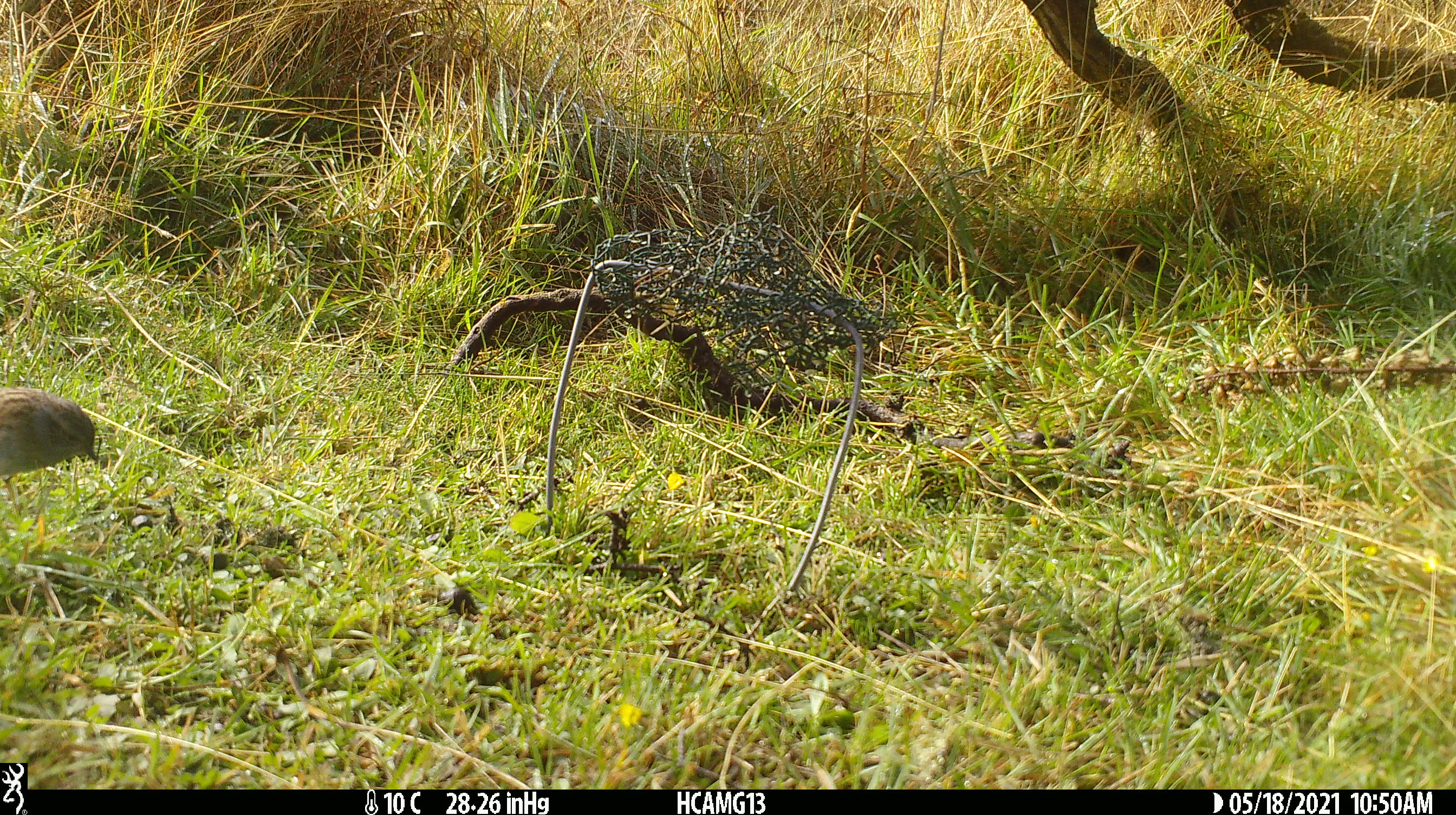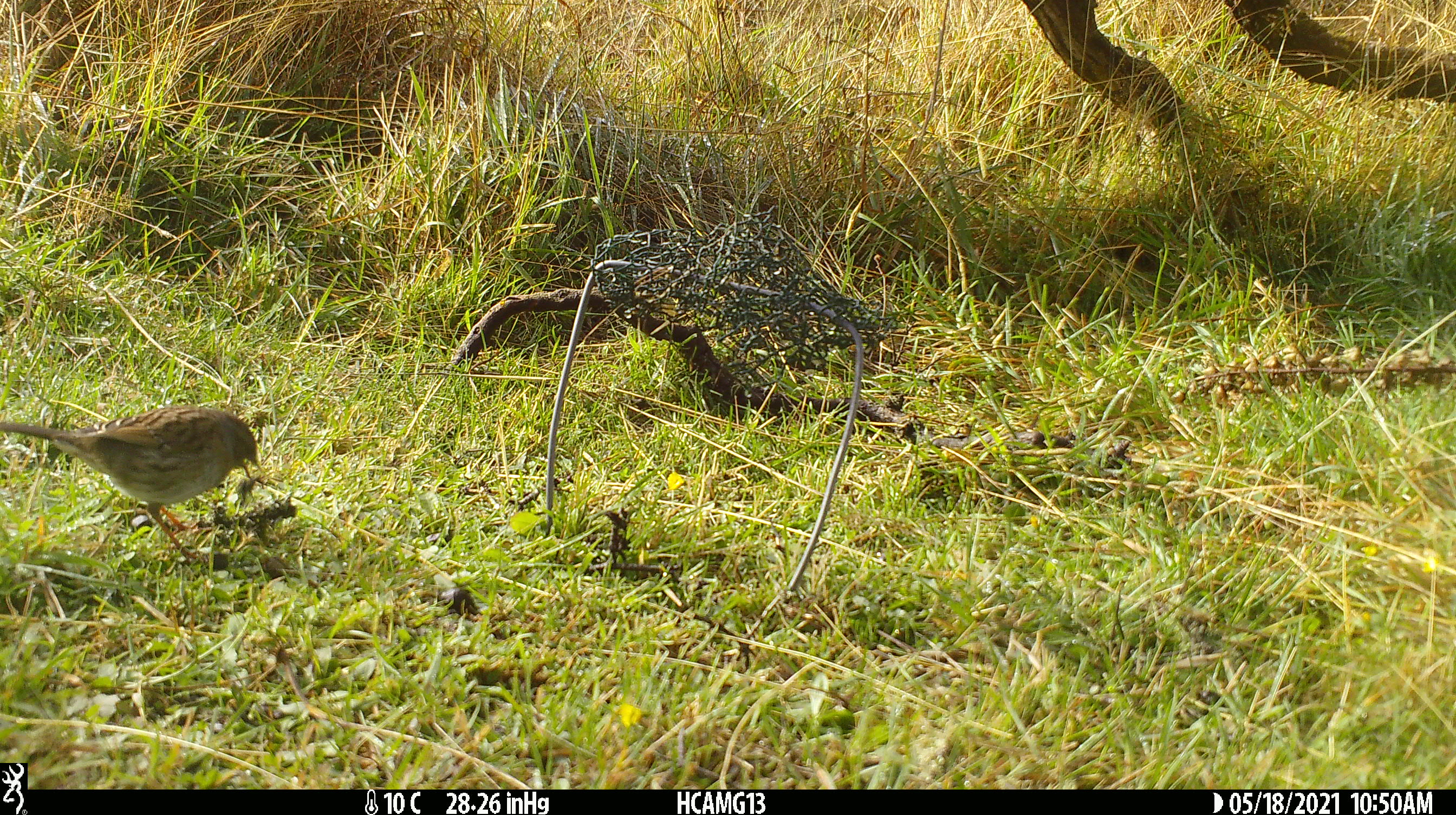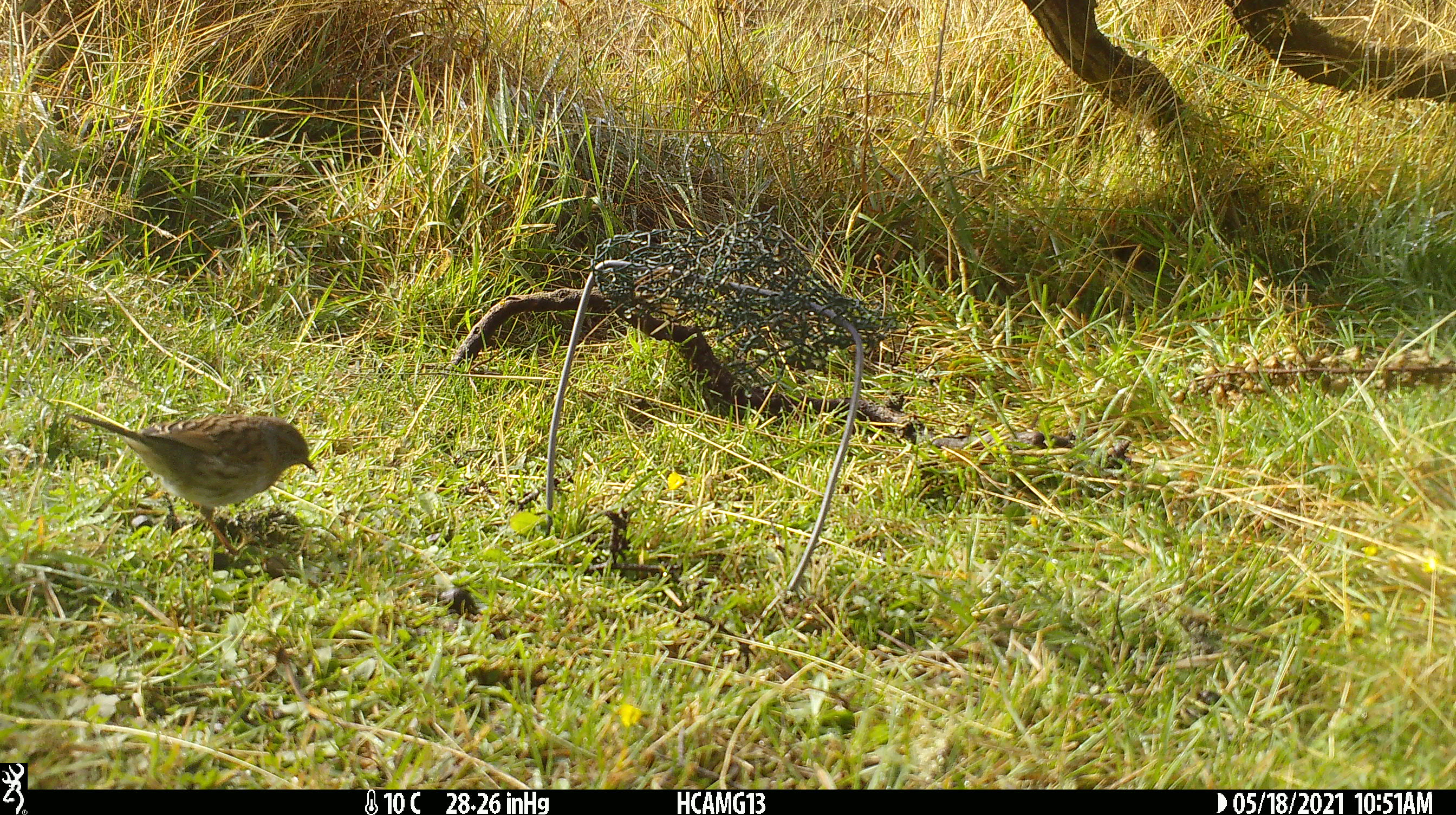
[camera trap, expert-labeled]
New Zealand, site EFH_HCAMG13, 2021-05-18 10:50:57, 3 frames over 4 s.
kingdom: Animalia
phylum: Chordata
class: Aves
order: Passeriformes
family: Prunellidae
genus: Prunella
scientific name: Prunella modularis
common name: dunnock